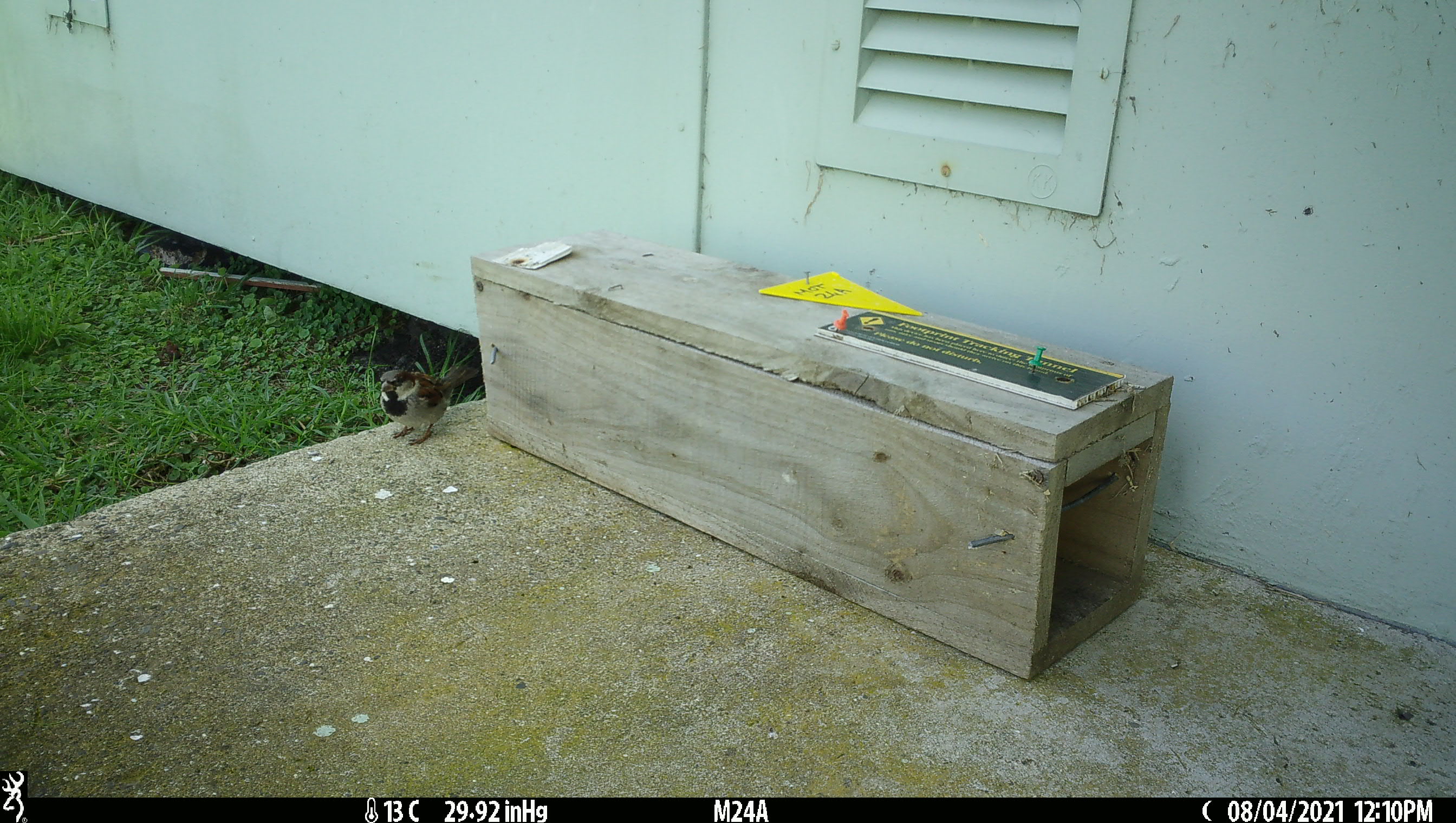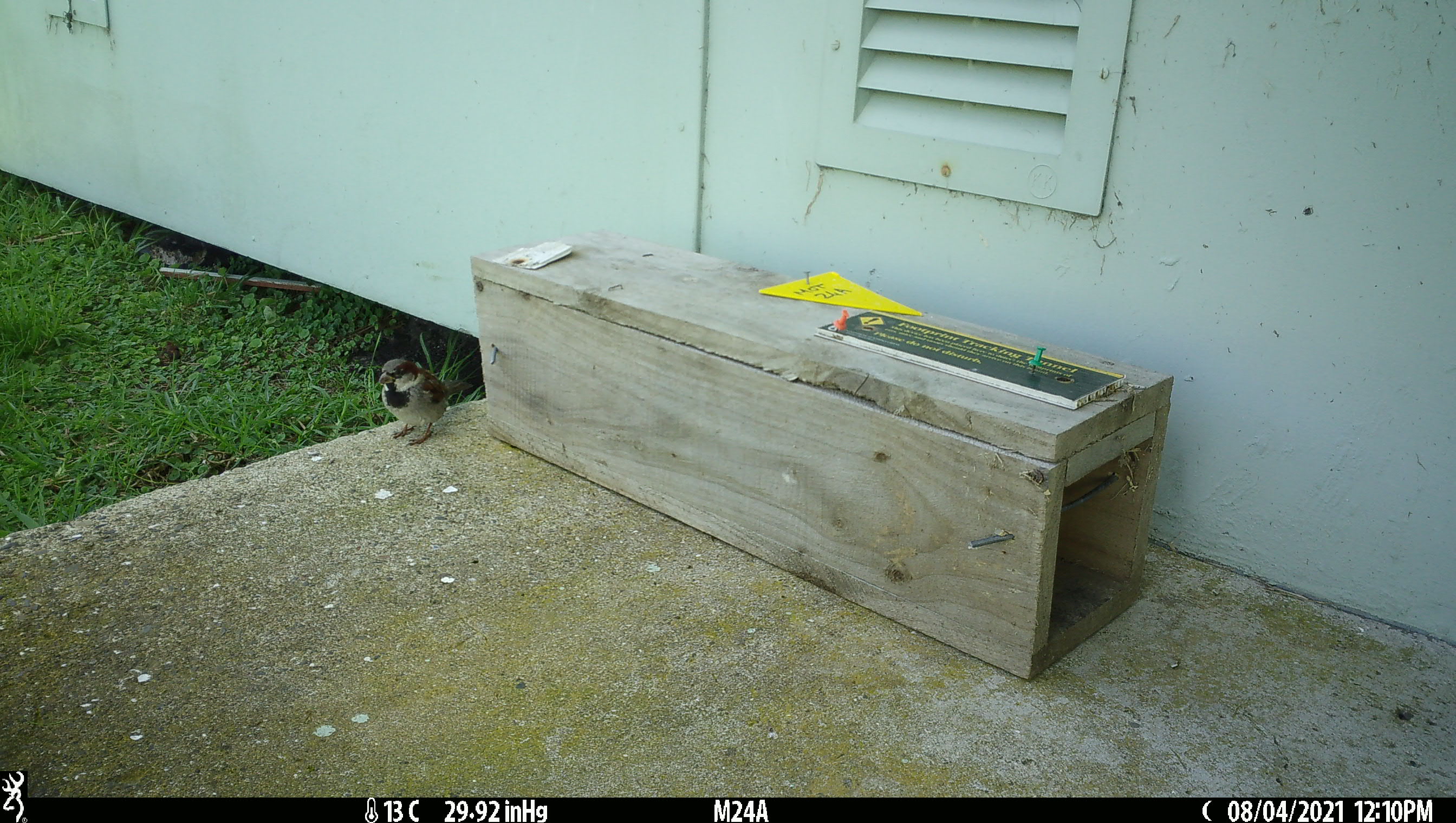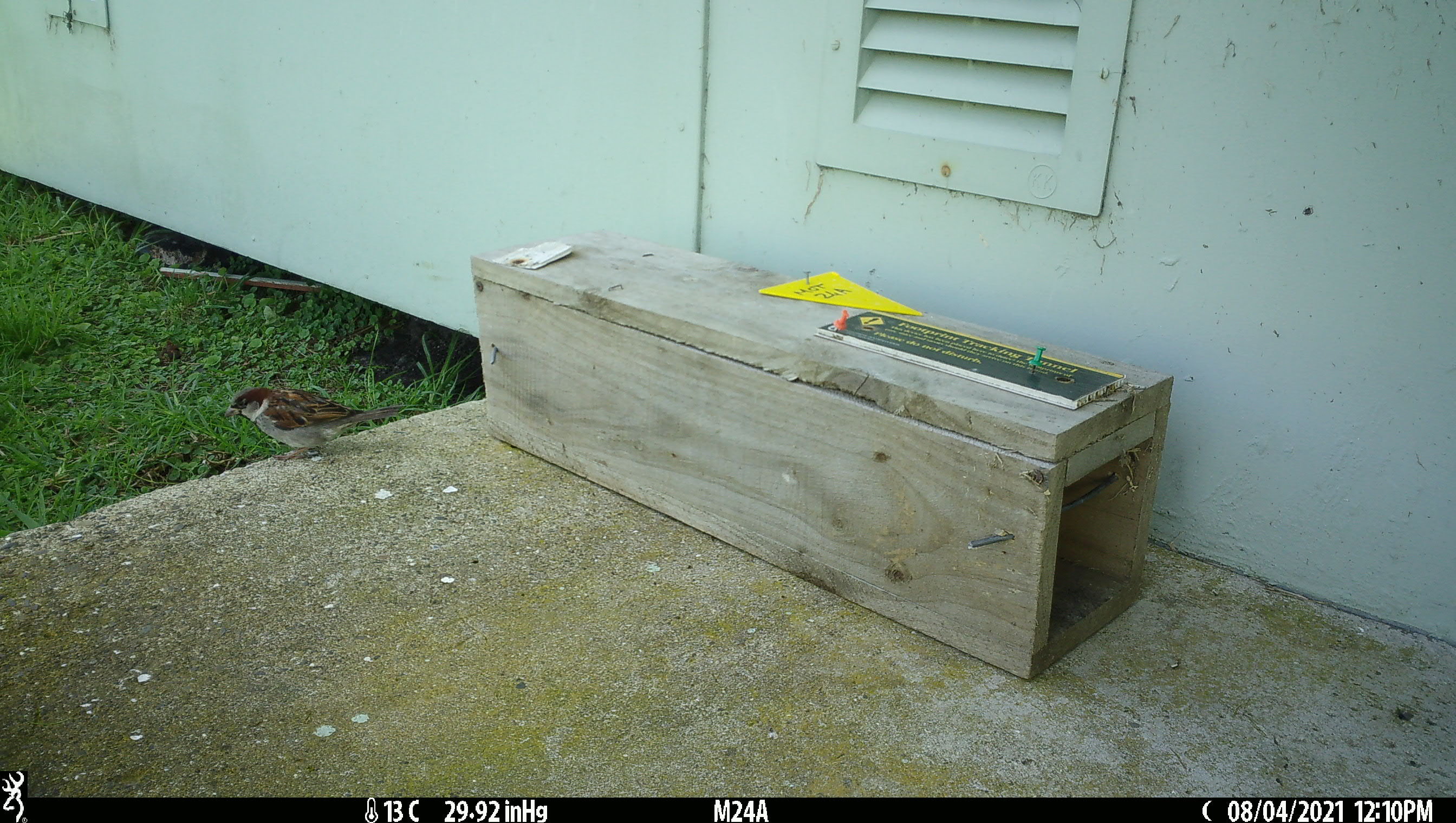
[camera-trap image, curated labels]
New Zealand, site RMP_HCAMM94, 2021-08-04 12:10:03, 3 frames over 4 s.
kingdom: Animalia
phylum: Chordata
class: Aves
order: Passeriformes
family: Passeridae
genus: Passer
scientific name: Passer domesticus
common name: house sparrow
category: sparrow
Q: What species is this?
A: Sparrow (house sparrow) (Passer domesticus).